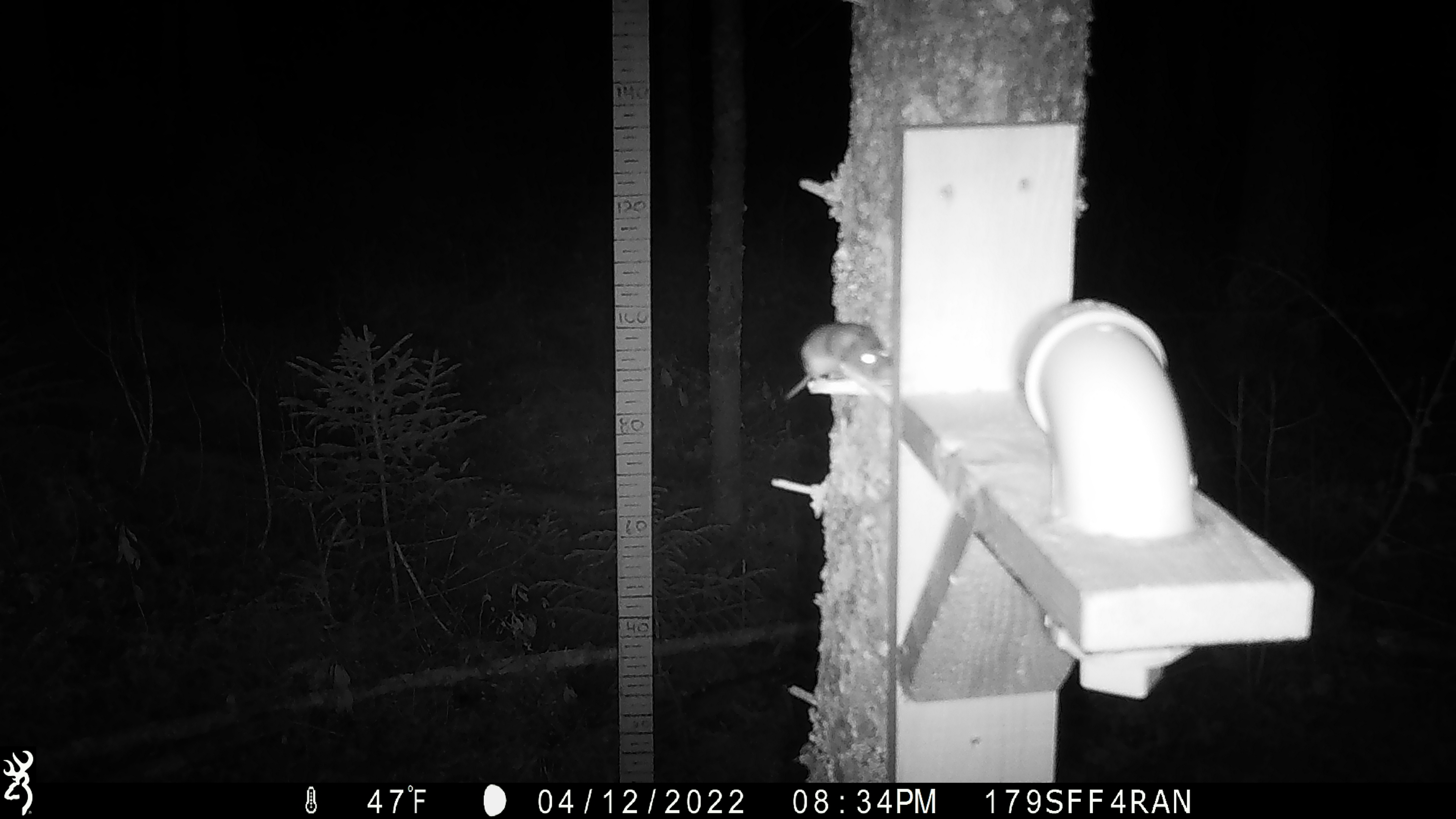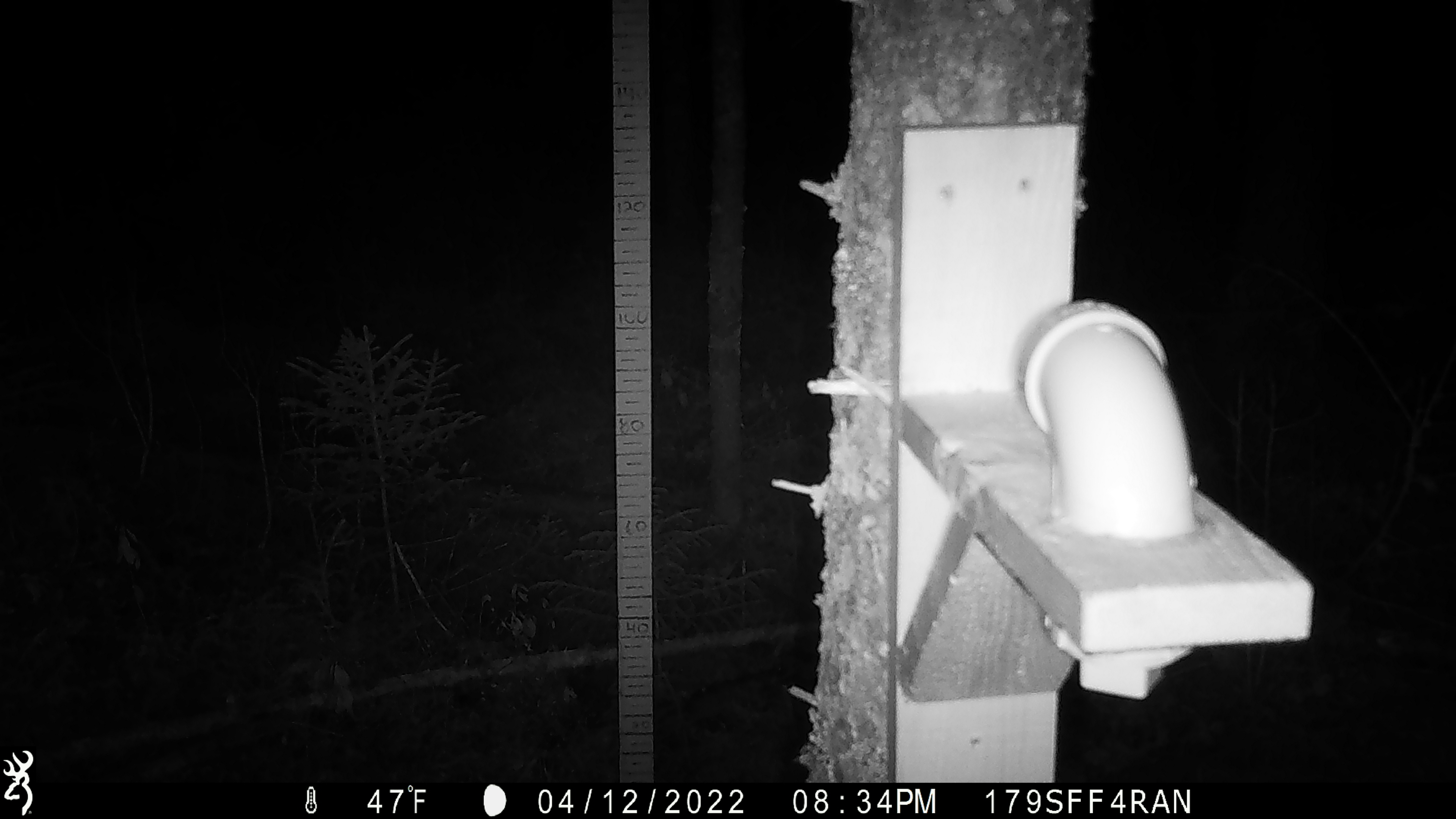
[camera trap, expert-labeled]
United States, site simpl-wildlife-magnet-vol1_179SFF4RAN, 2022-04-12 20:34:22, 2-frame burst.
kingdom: Animalia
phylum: Chordata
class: Mammalia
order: Rodentia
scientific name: Rodentia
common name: mouse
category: mouse sp.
Mouse sp. (mouse) (Rodentia).